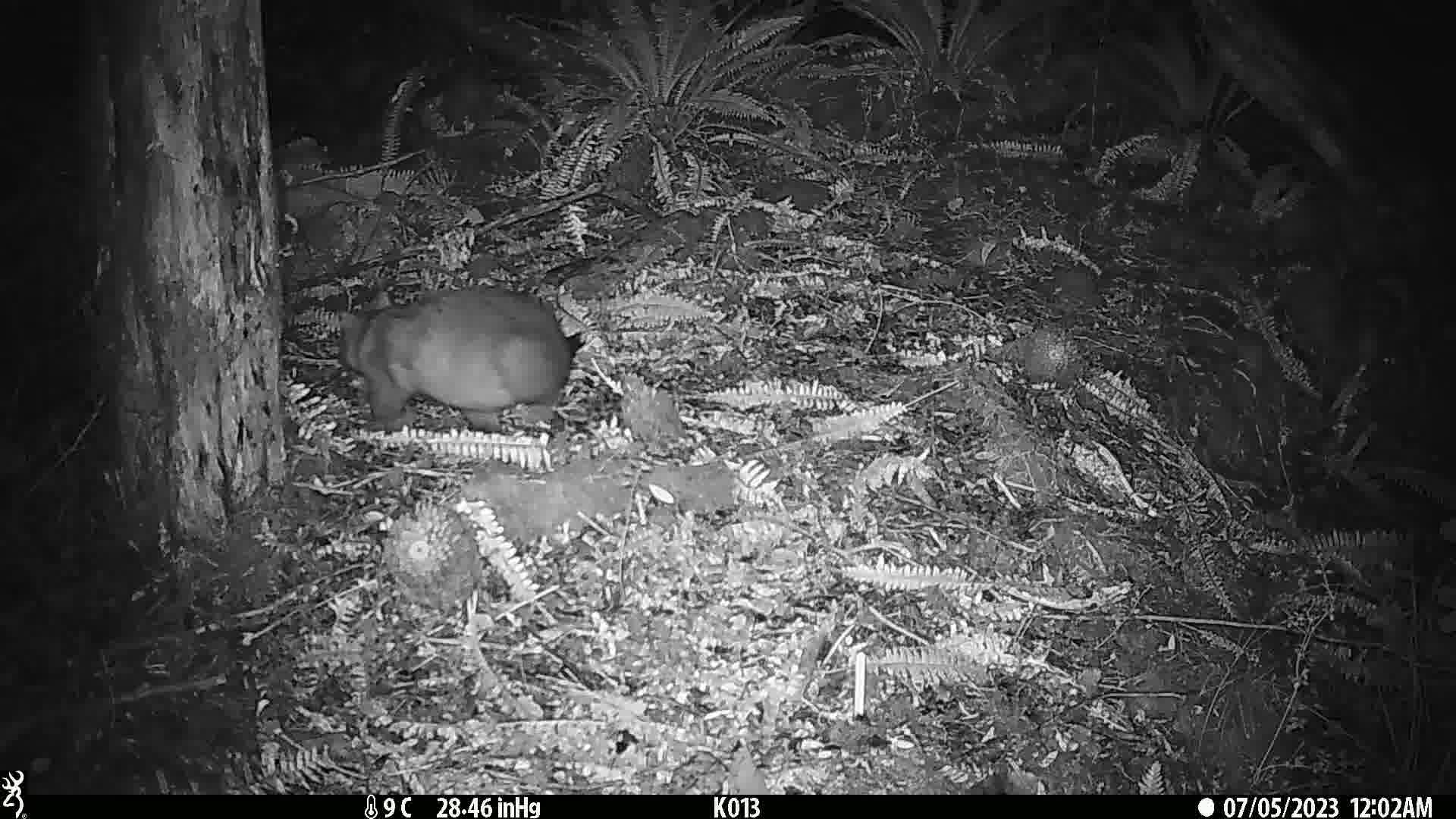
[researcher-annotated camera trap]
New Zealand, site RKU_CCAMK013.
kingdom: Animalia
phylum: Chordata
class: Mammalia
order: Diprotodontia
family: Phalangeridae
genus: Trichosurus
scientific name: Trichosurus vulpecula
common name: common brushtail possum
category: possum